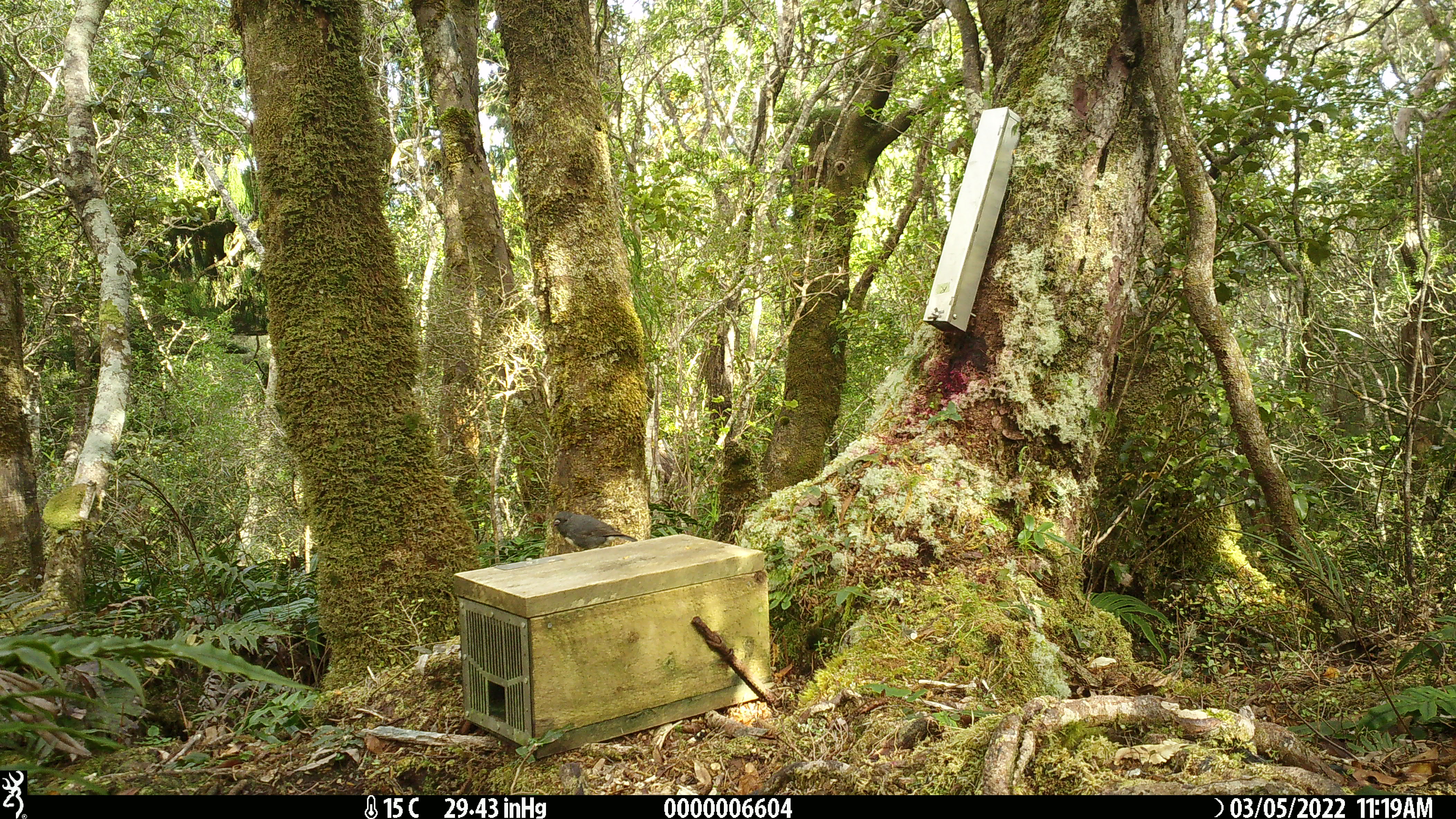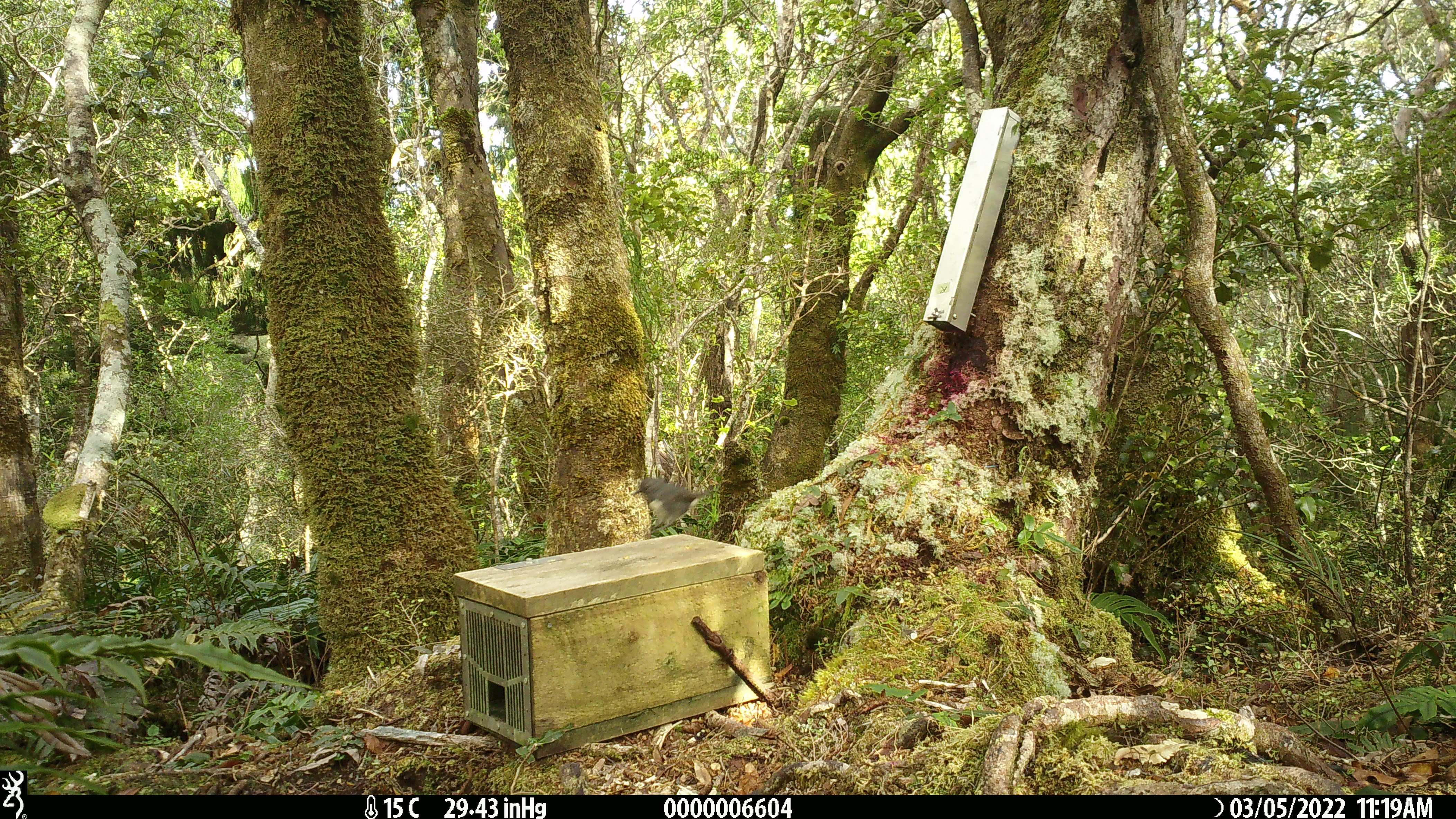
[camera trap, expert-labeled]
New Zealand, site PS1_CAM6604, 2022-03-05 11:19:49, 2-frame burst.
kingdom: Animalia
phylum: Chordata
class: Aves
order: Passeriformes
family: Petroicidae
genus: Petroica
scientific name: Petroica australis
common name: new zealand robin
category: robin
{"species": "robin (new zealand robin) (Petroica australis)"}